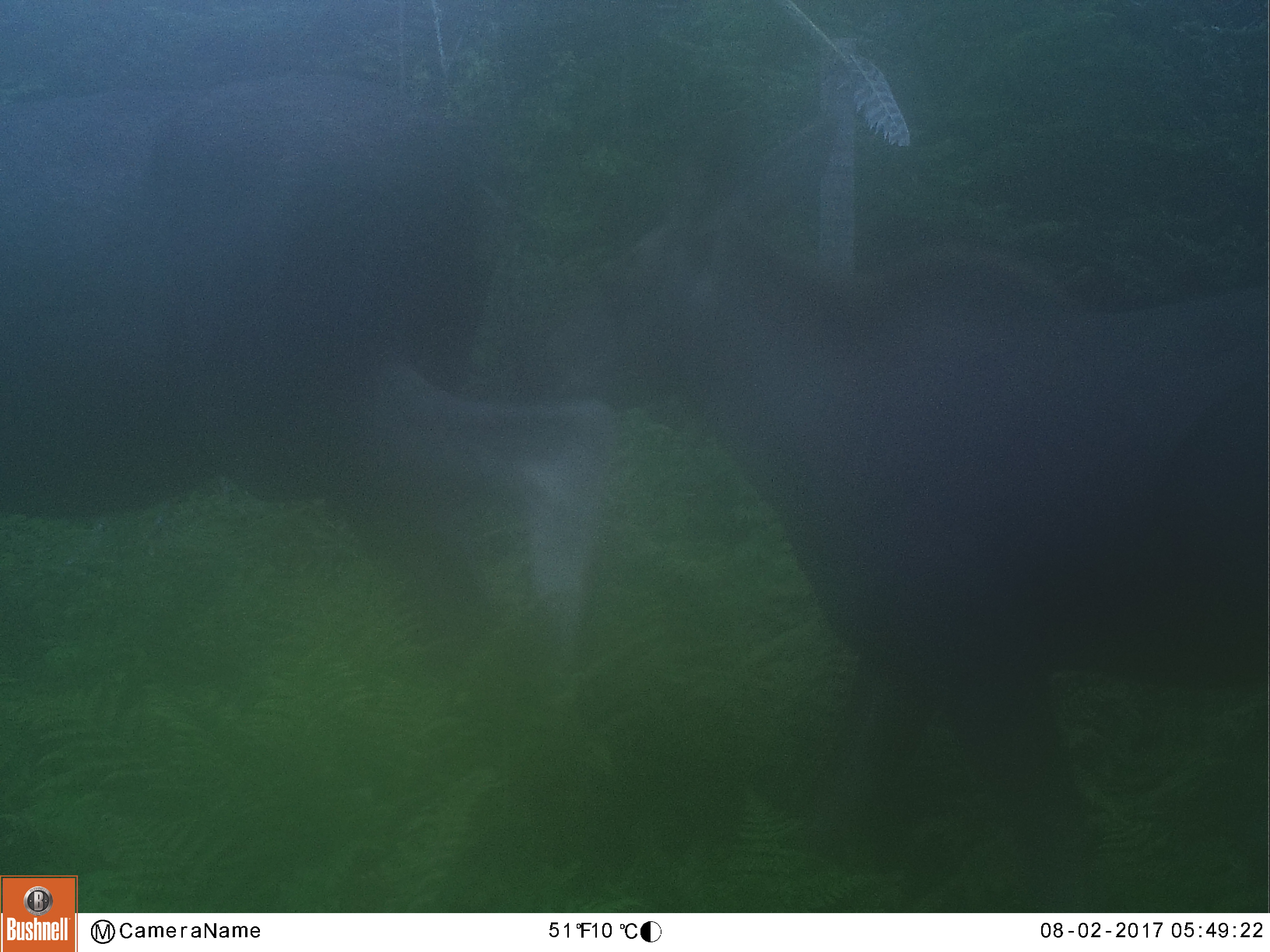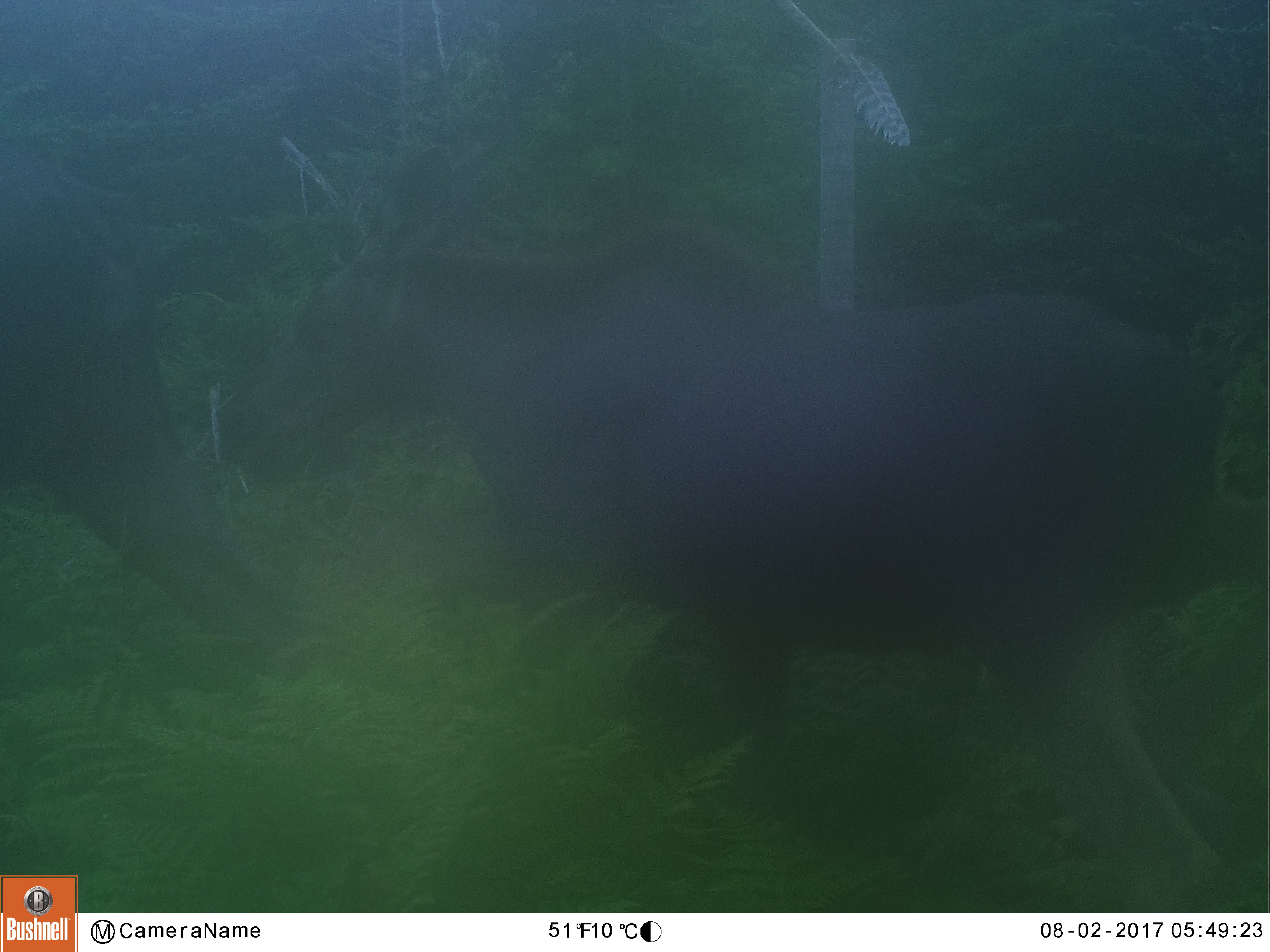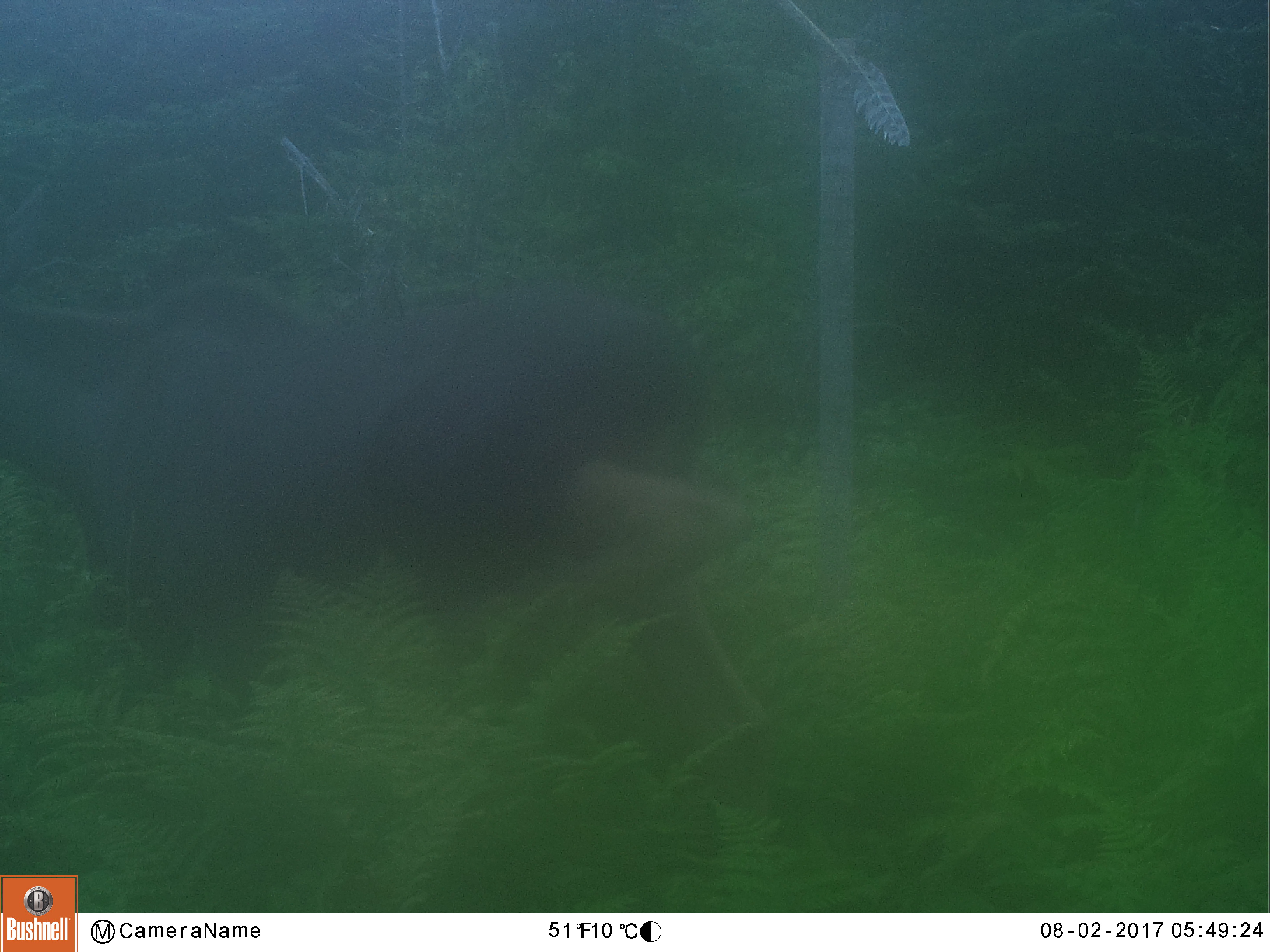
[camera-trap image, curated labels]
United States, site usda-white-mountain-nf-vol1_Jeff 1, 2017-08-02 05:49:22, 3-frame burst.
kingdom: Animalia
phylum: Chordata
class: Mammalia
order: Artiodactyla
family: Cervidae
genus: Alces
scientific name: Alces alces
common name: moose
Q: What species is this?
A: Moose (Alces alces).